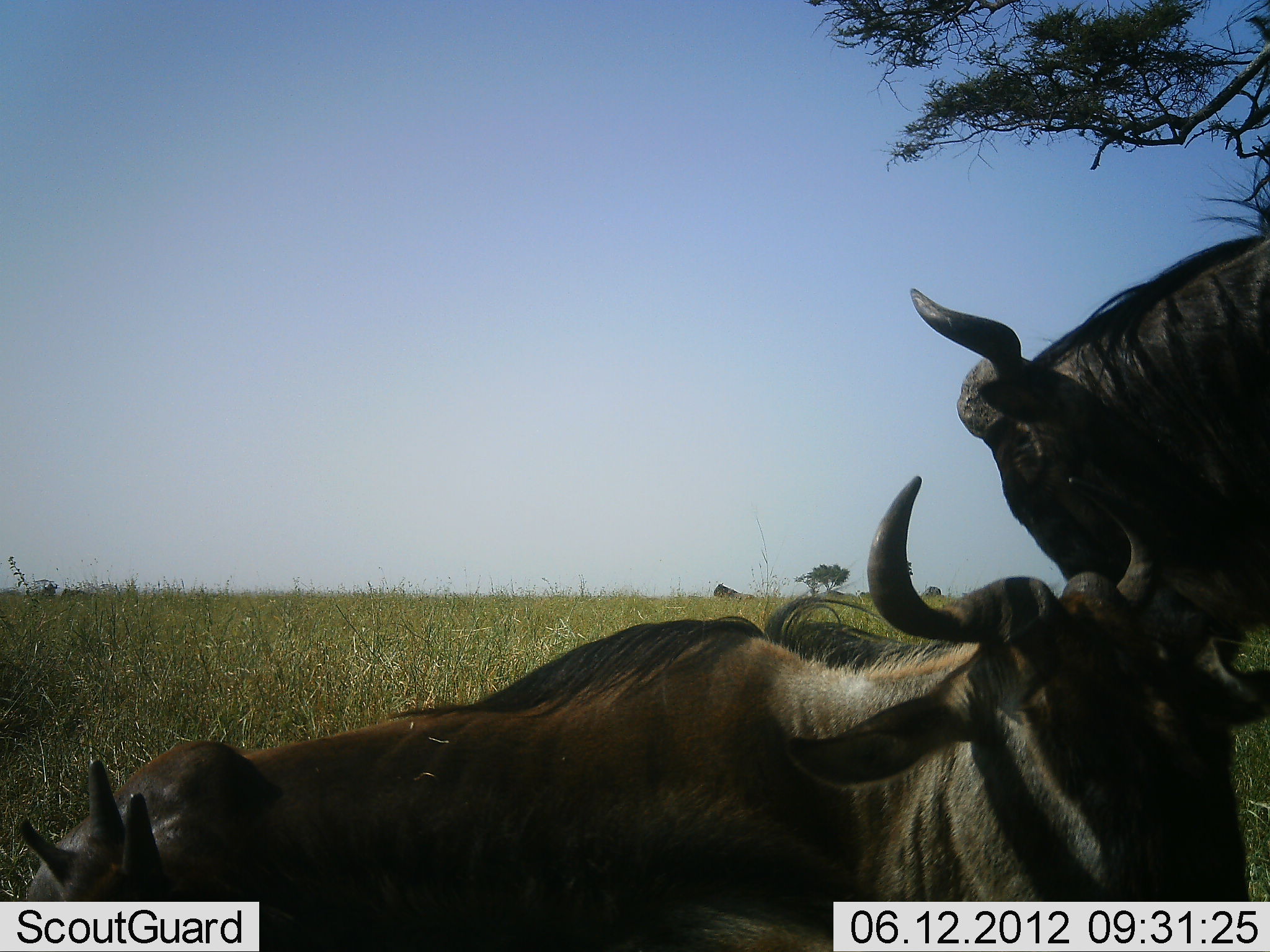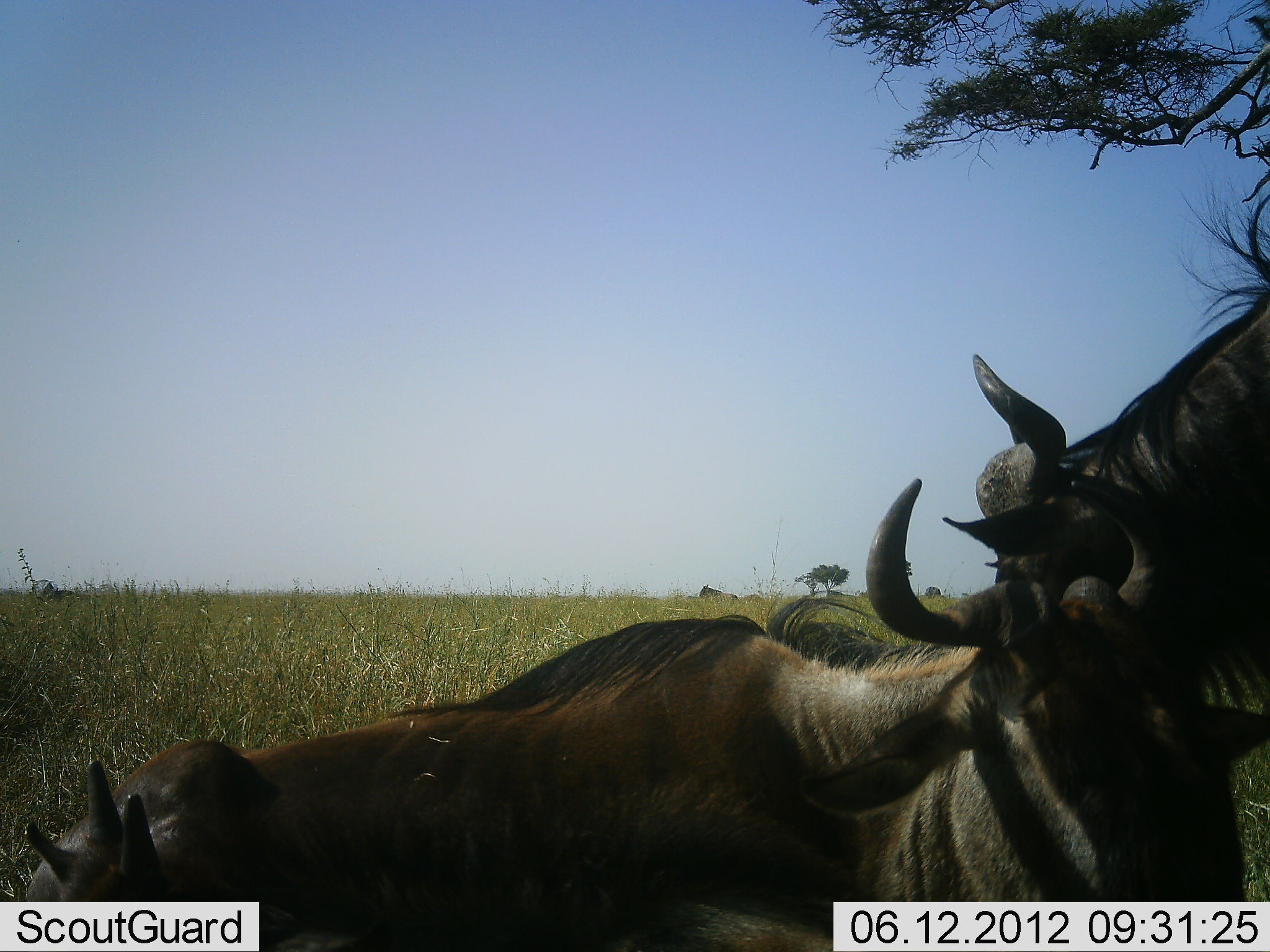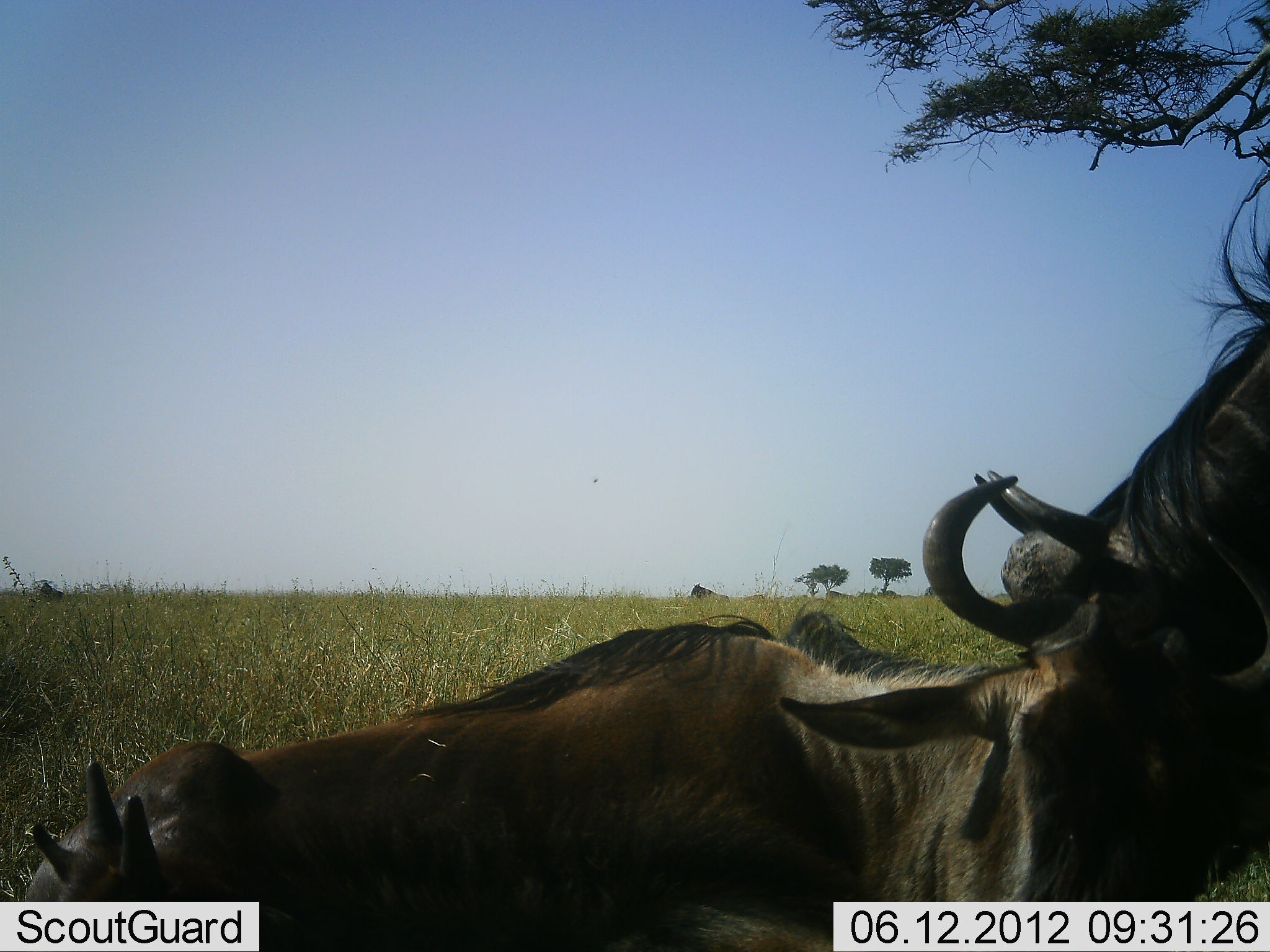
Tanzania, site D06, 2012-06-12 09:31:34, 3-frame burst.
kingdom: Animalia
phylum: Chordata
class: Mammalia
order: Artiodactyla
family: Bovidae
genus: Connochaetes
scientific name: Connochaetes taurinus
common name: blue wildebeest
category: wildebeest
Wildebeest (blue wildebeest) (Connochaetes taurinus), count 2. Behavior (volunteer vote fractions): standing 55%, resting 82%, moving 18%, interacting 45%. Young present (vote fraction): 9%. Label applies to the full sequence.